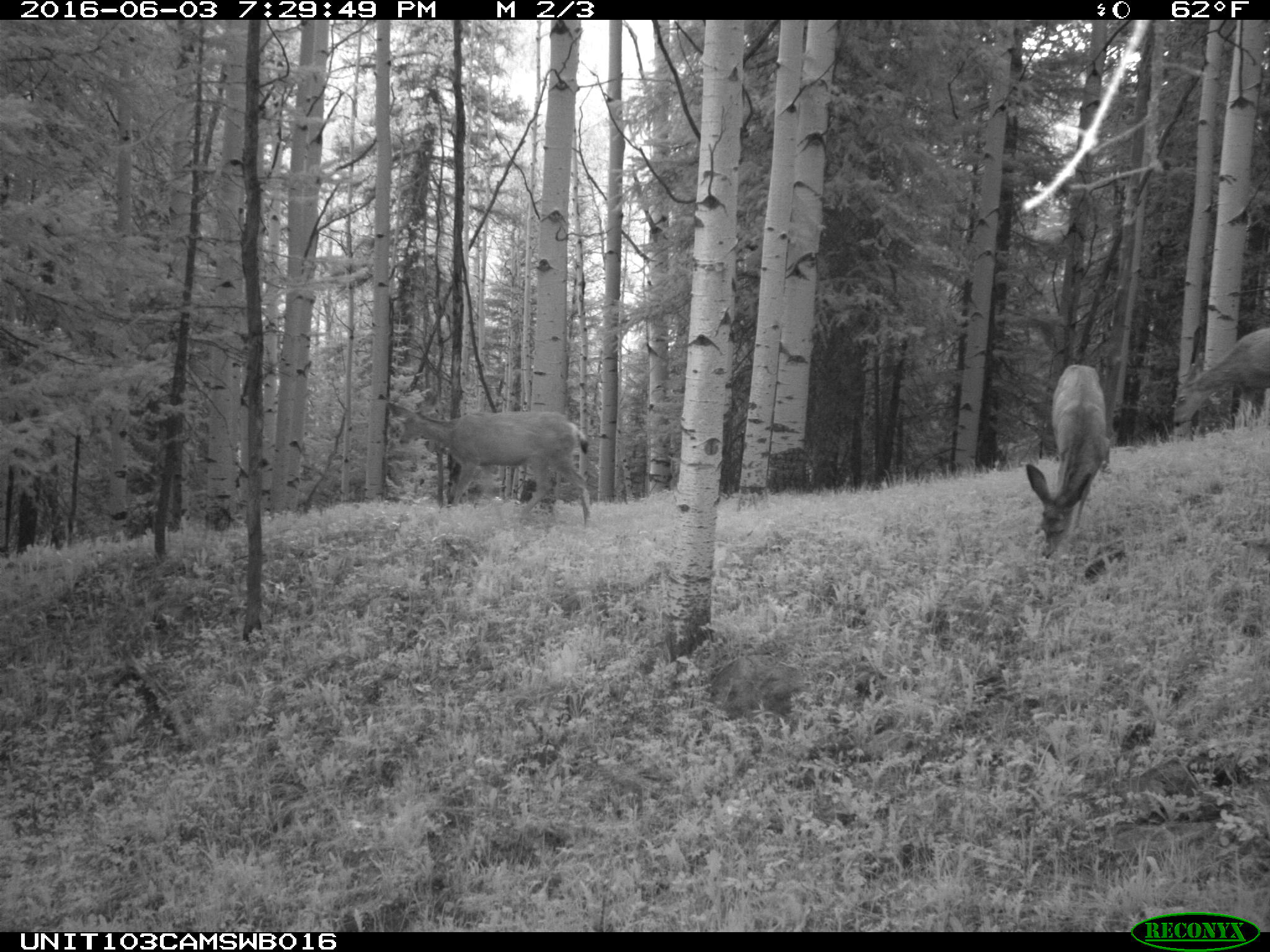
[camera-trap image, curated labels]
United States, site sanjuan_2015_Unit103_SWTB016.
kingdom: Animalia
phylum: Chordata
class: Mammalia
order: Artiodactyla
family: Cervidae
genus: Odocoileus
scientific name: Odocoileus hemionus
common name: mule deer